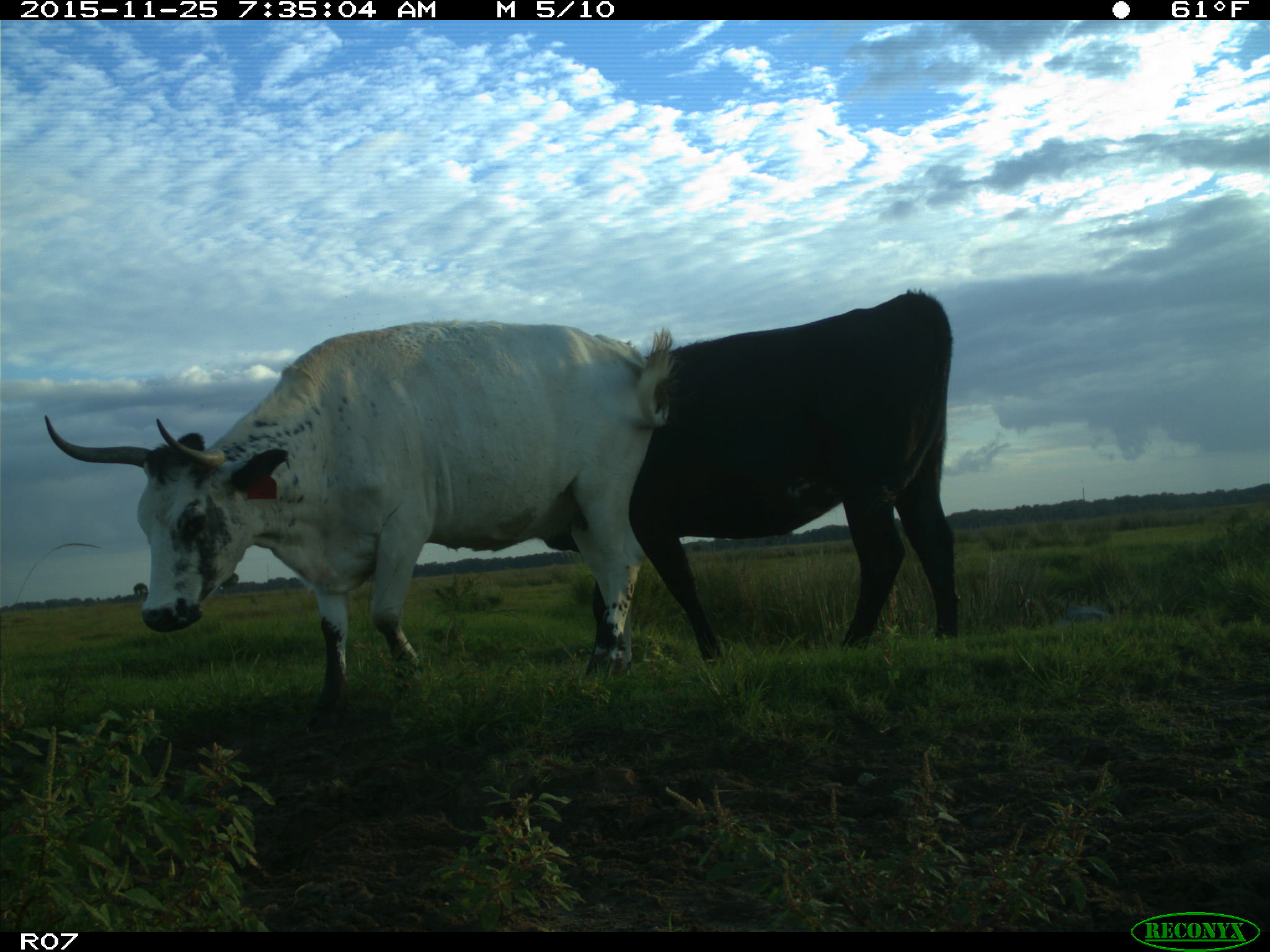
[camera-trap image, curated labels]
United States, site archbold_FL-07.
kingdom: Animalia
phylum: Chordata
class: Mammalia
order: Artiodactyla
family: Bovidae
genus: Bos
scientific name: Bos taurus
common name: domestic cow